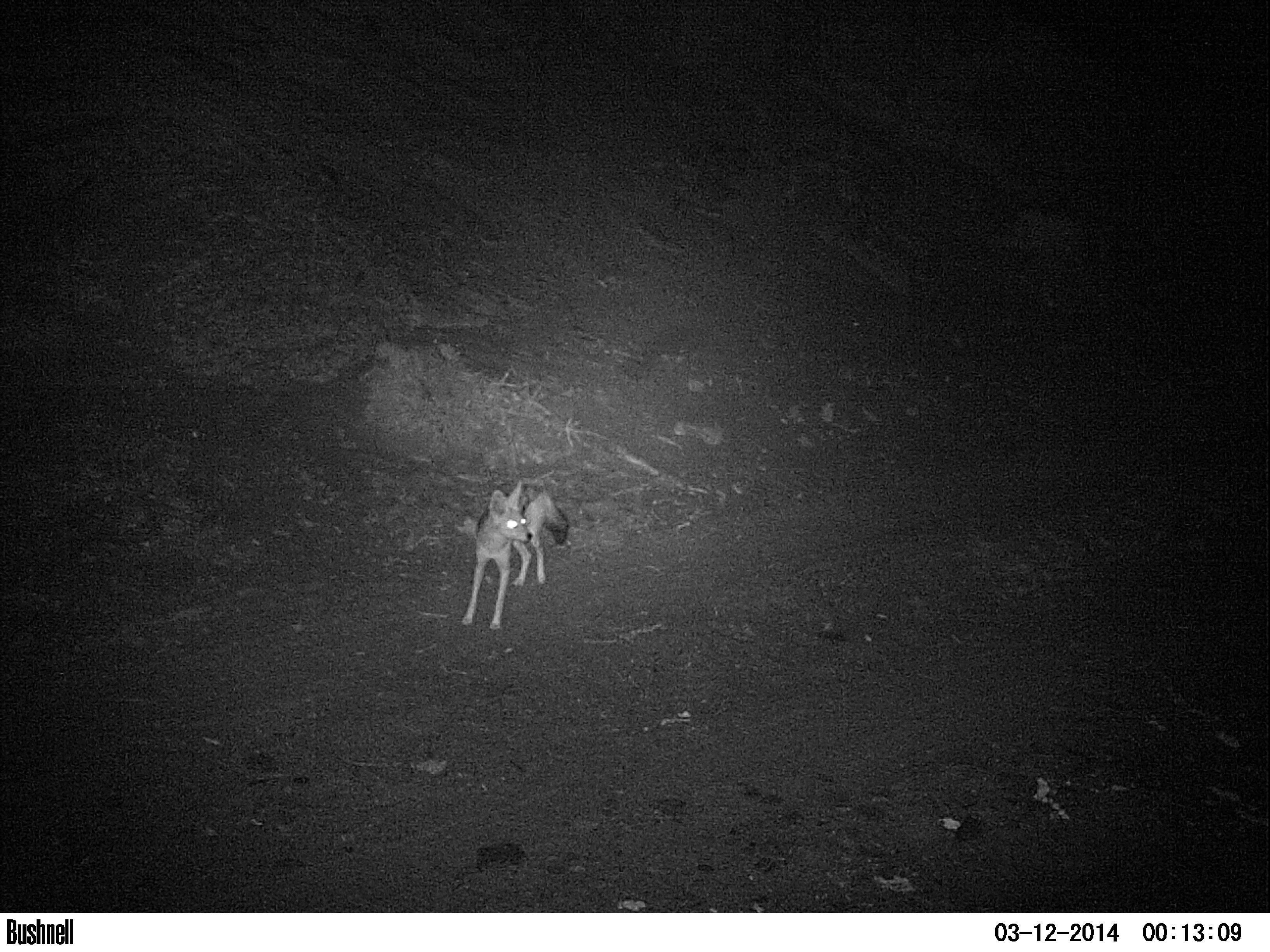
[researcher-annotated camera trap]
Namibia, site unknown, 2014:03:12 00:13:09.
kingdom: Animalia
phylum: Chordata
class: Mammalia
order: Carnivora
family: Canidae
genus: Lupulella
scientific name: Lupulella mesomelas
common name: black-backed jackal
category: canis mesomelas